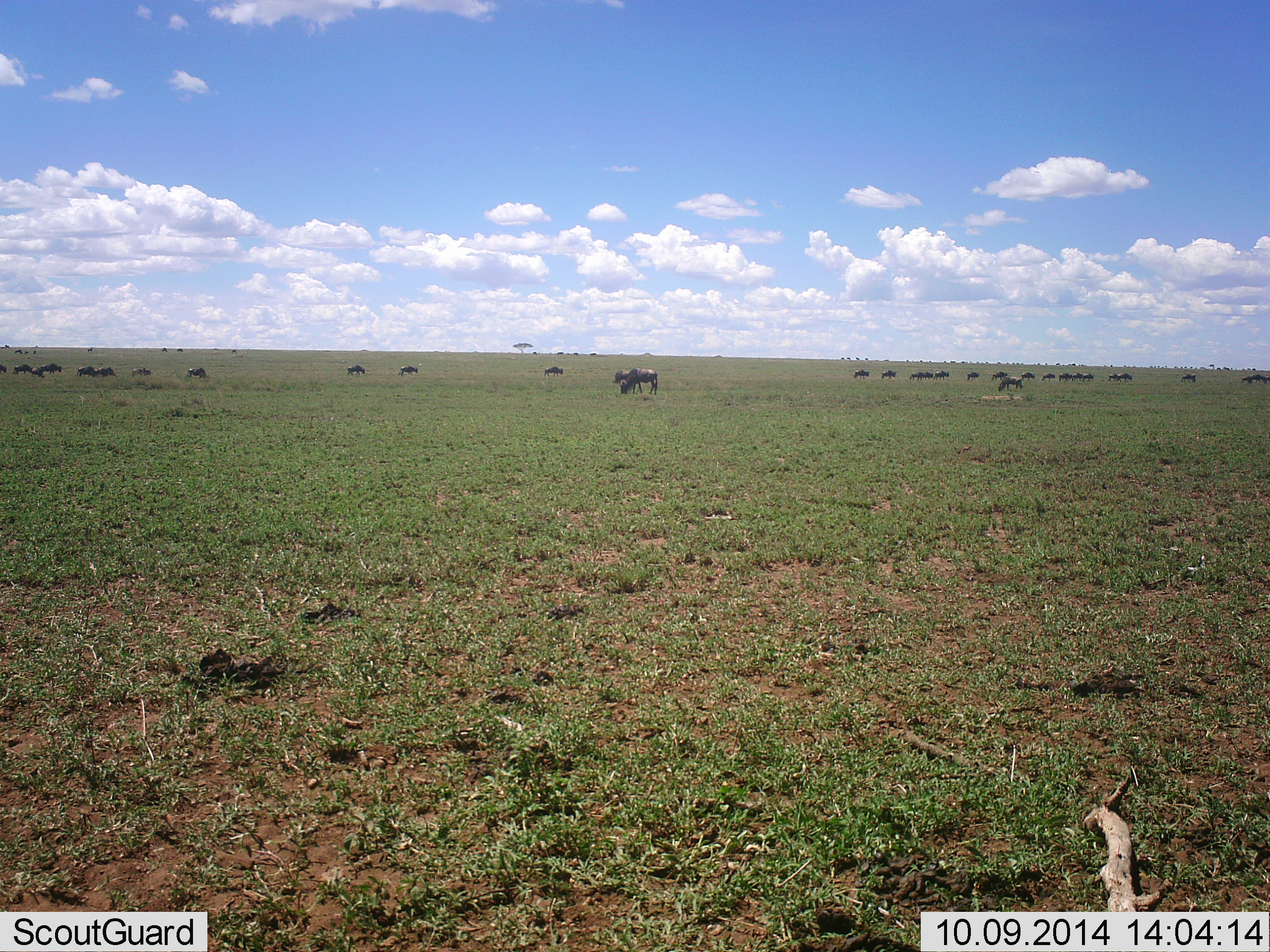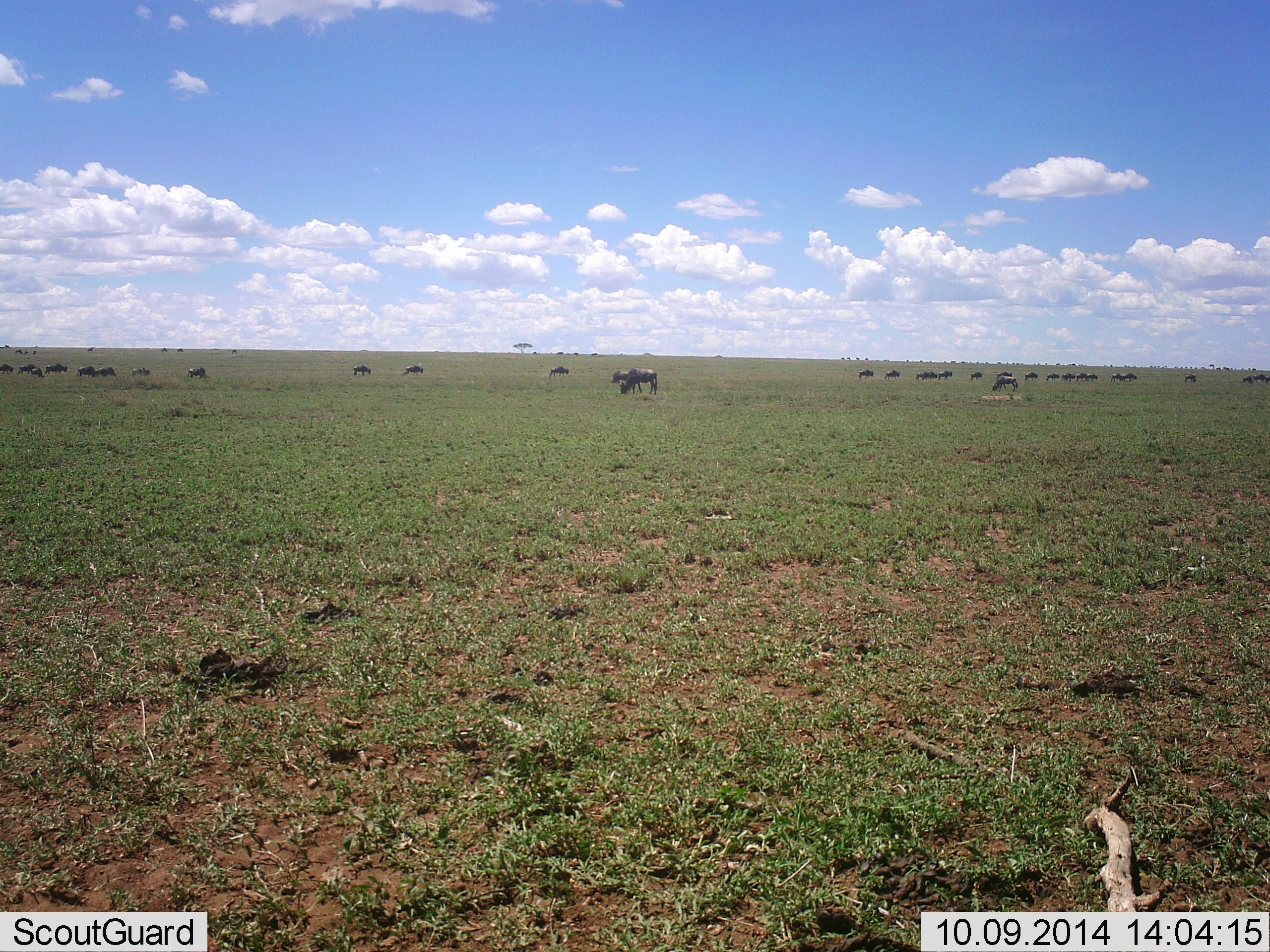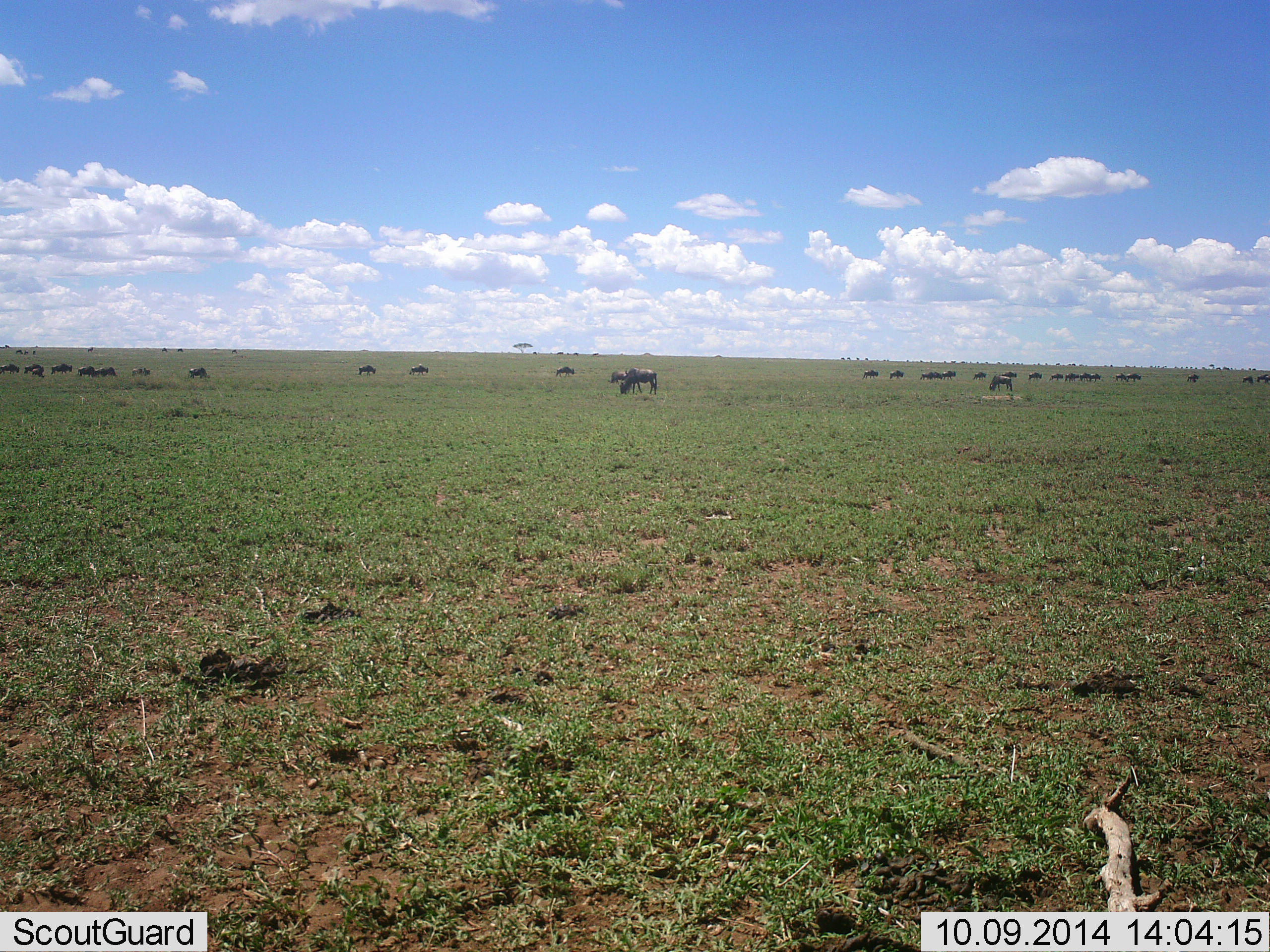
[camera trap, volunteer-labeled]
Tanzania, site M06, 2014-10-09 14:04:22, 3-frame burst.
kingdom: Animalia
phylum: Chordata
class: Mammalia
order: Artiodactyla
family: Bovidae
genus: Connochaetes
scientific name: Connochaetes taurinus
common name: blue wildebeest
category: wildebeest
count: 11-50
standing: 60%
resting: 0%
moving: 70%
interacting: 0%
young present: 0%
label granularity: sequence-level